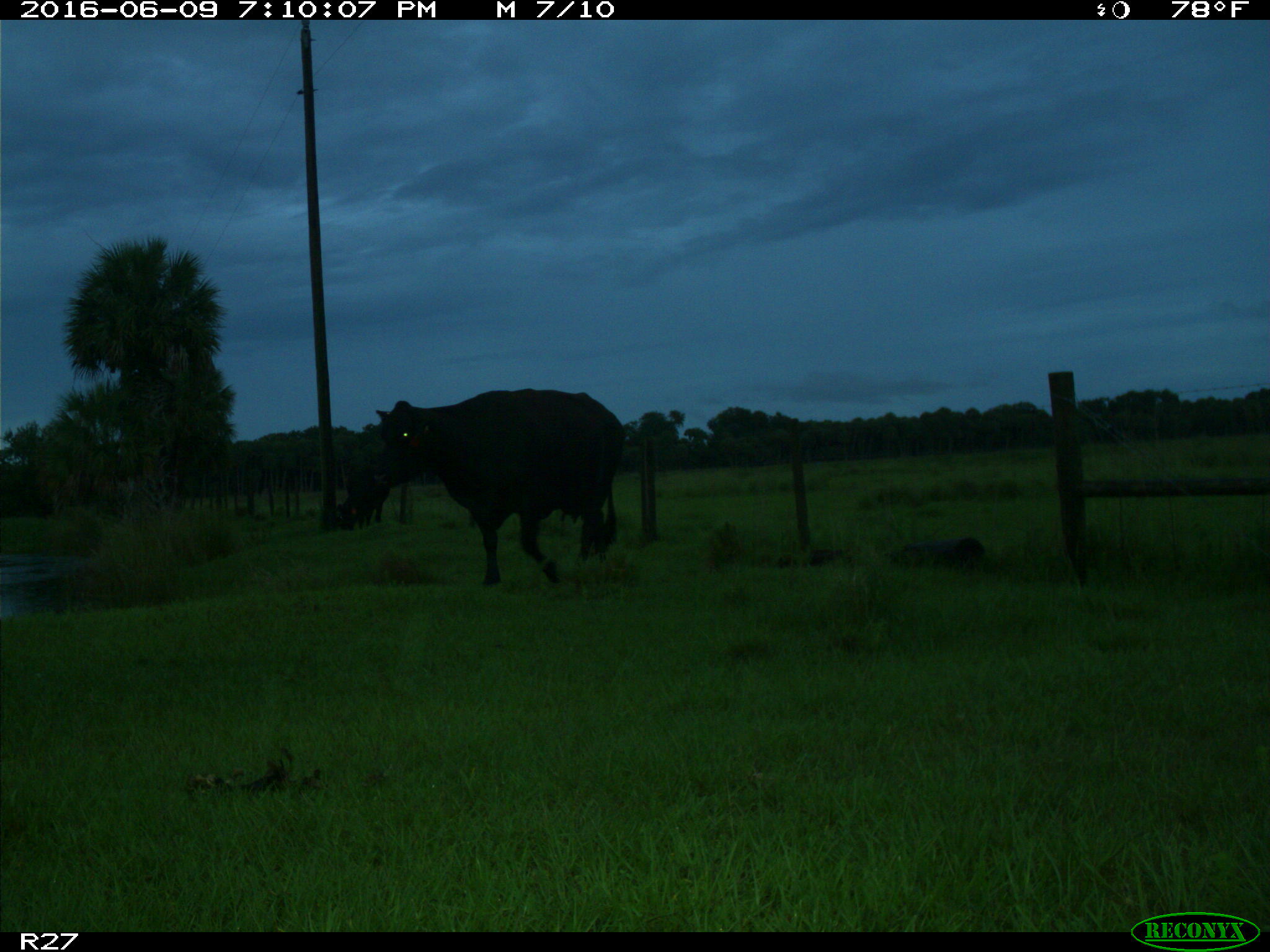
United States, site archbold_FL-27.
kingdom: Animalia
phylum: Chordata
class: Mammalia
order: Artiodactyla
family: Bovidae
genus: Bos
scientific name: Bos taurus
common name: domestic cow